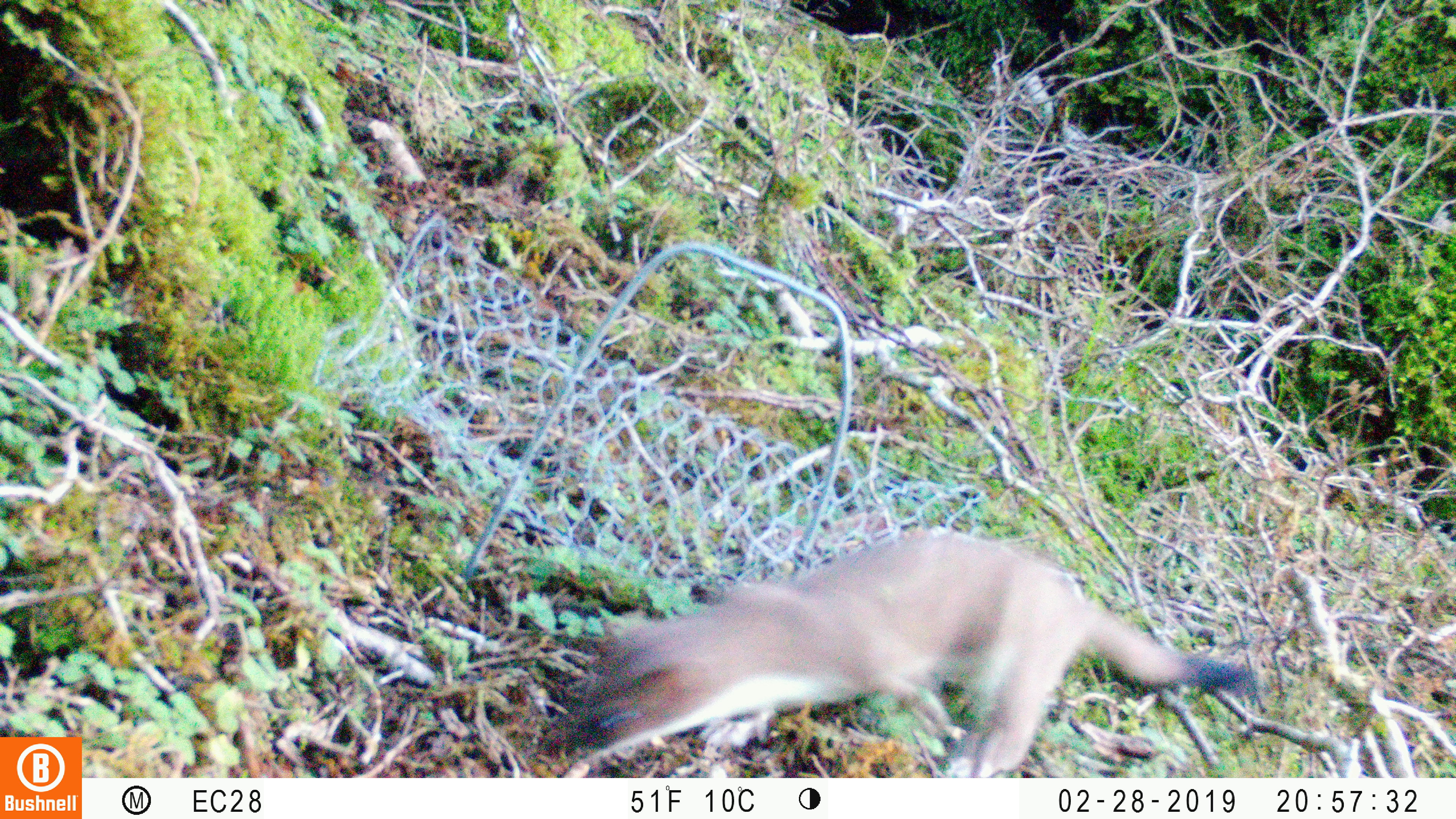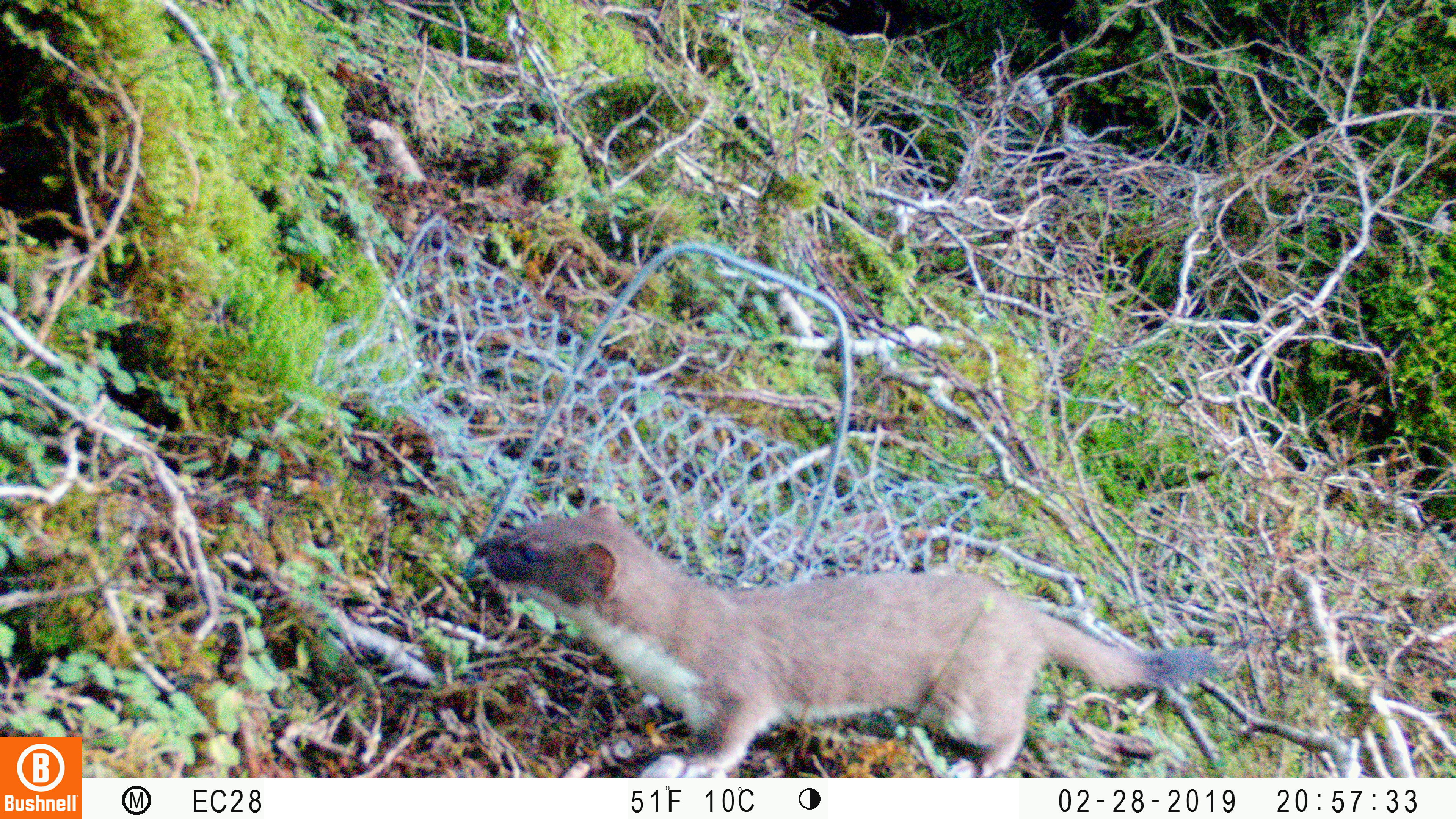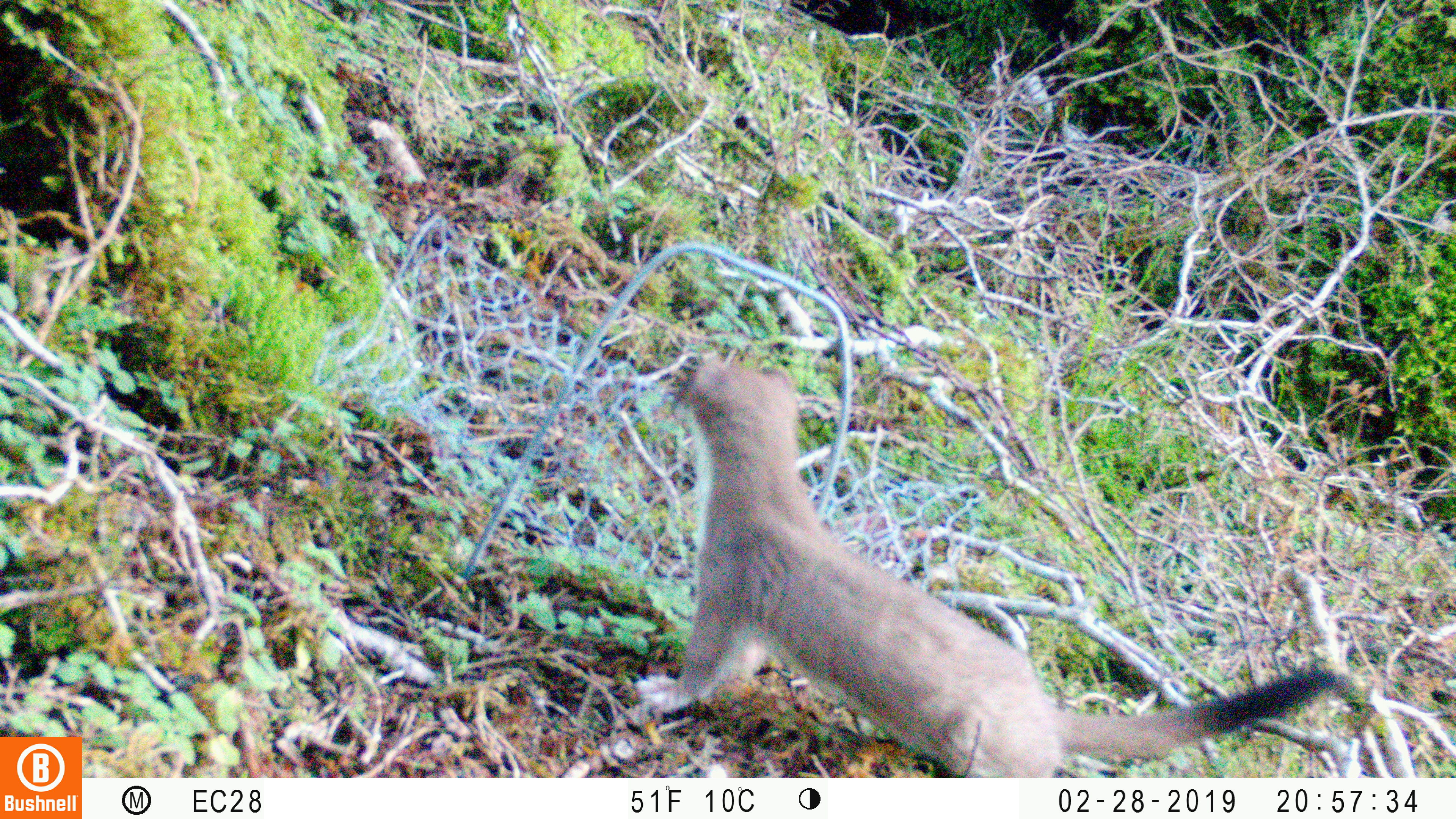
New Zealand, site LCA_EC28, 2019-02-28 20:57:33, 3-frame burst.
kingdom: Animalia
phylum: Chordata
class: Mammalia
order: Carnivora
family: Mustelidae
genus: Mustela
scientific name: Mustela erminea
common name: stoat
Stoat (Mustela erminea).